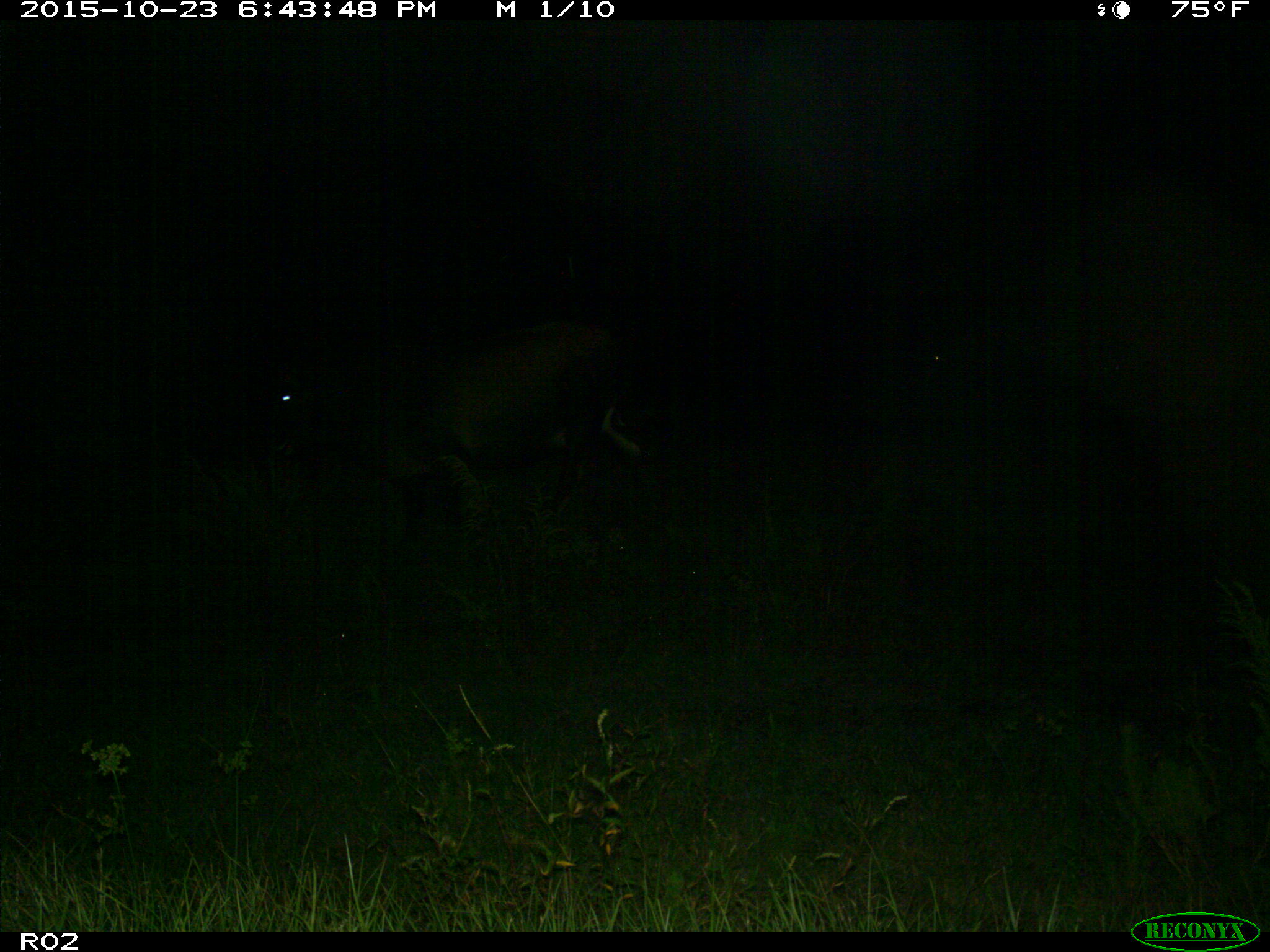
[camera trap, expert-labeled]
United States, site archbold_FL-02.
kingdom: Animalia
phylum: Chordata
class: Mammalia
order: Artiodactyla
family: Bovidae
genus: Bos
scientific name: Bos taurus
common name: domestic cow